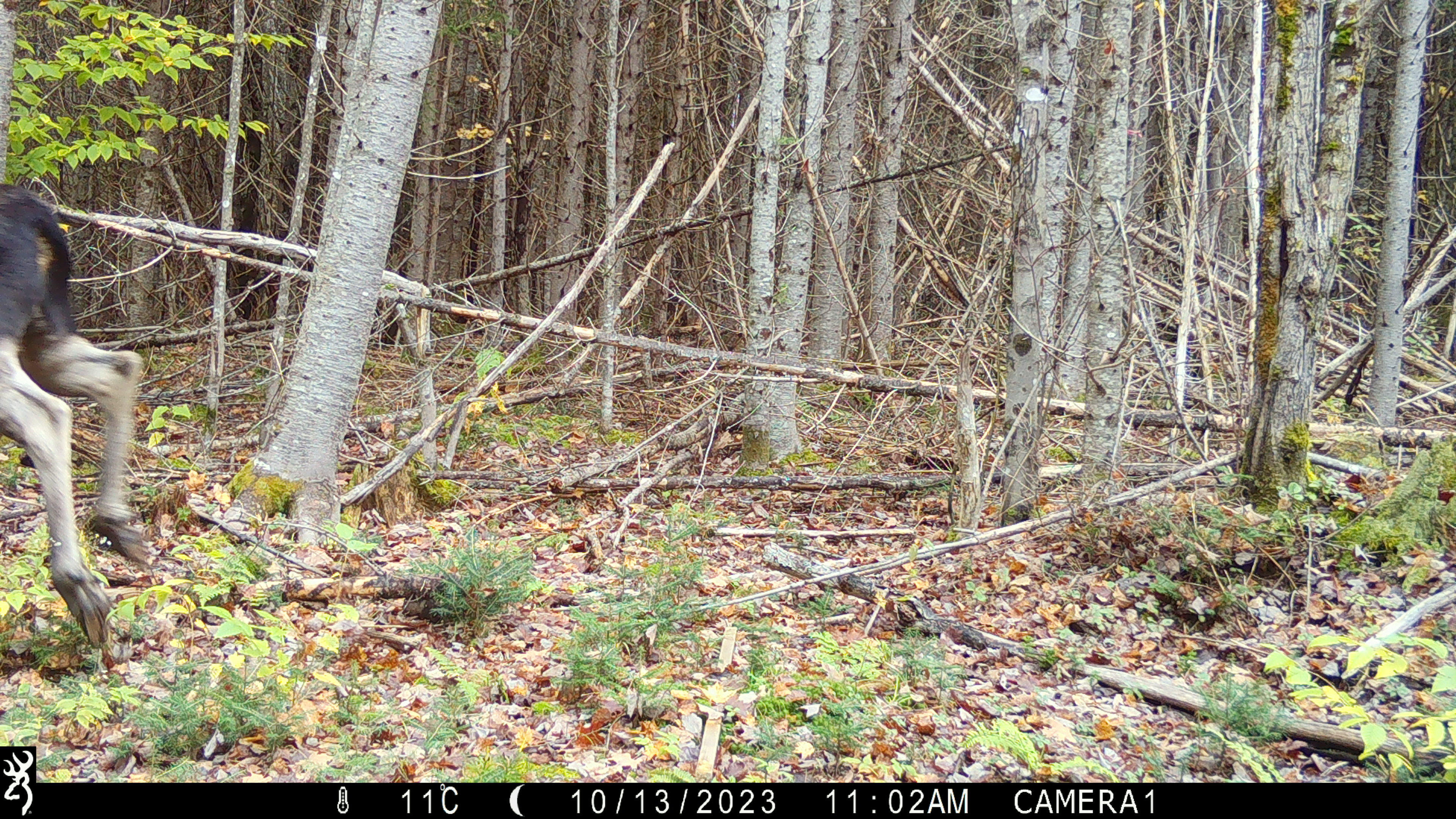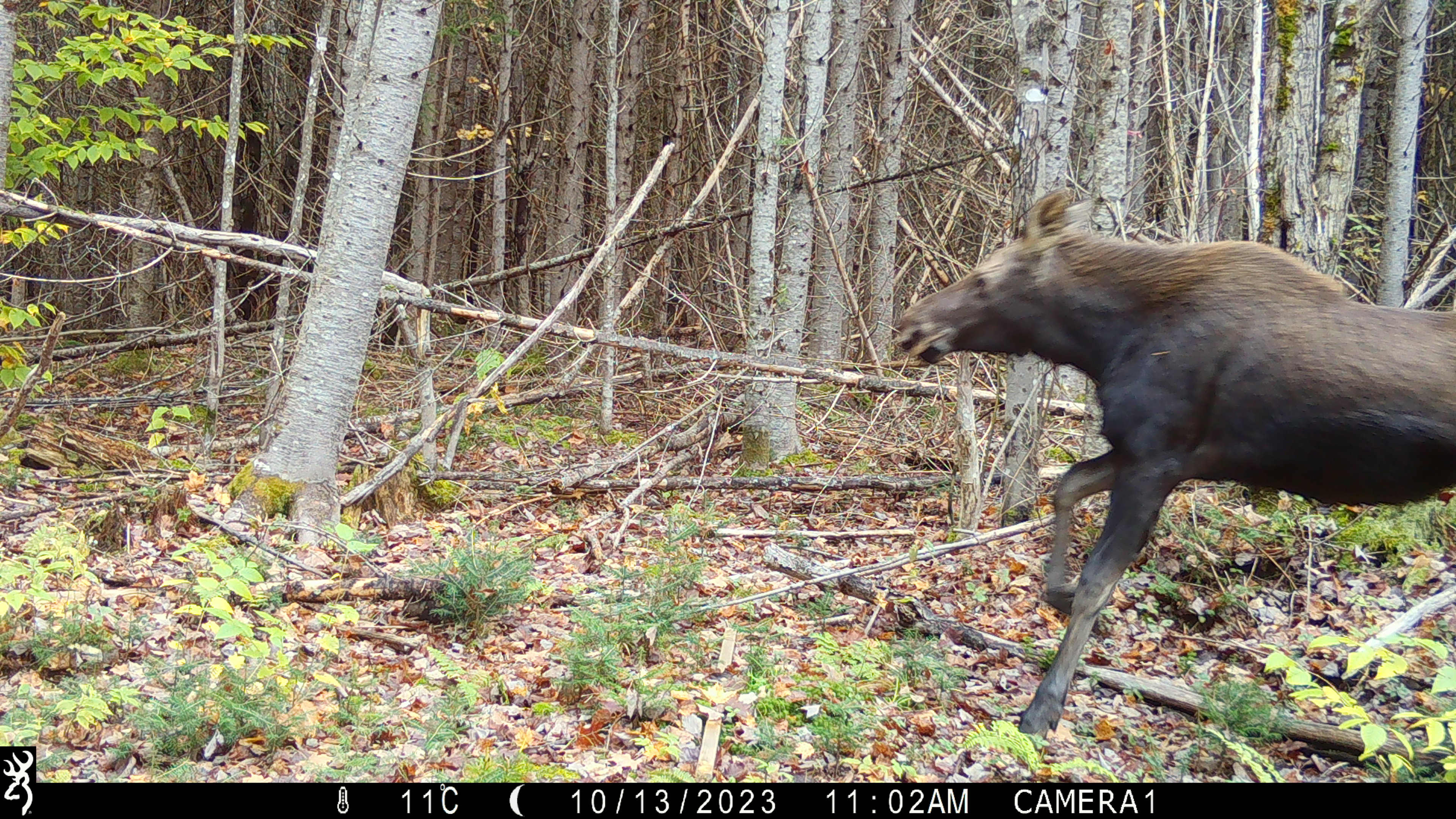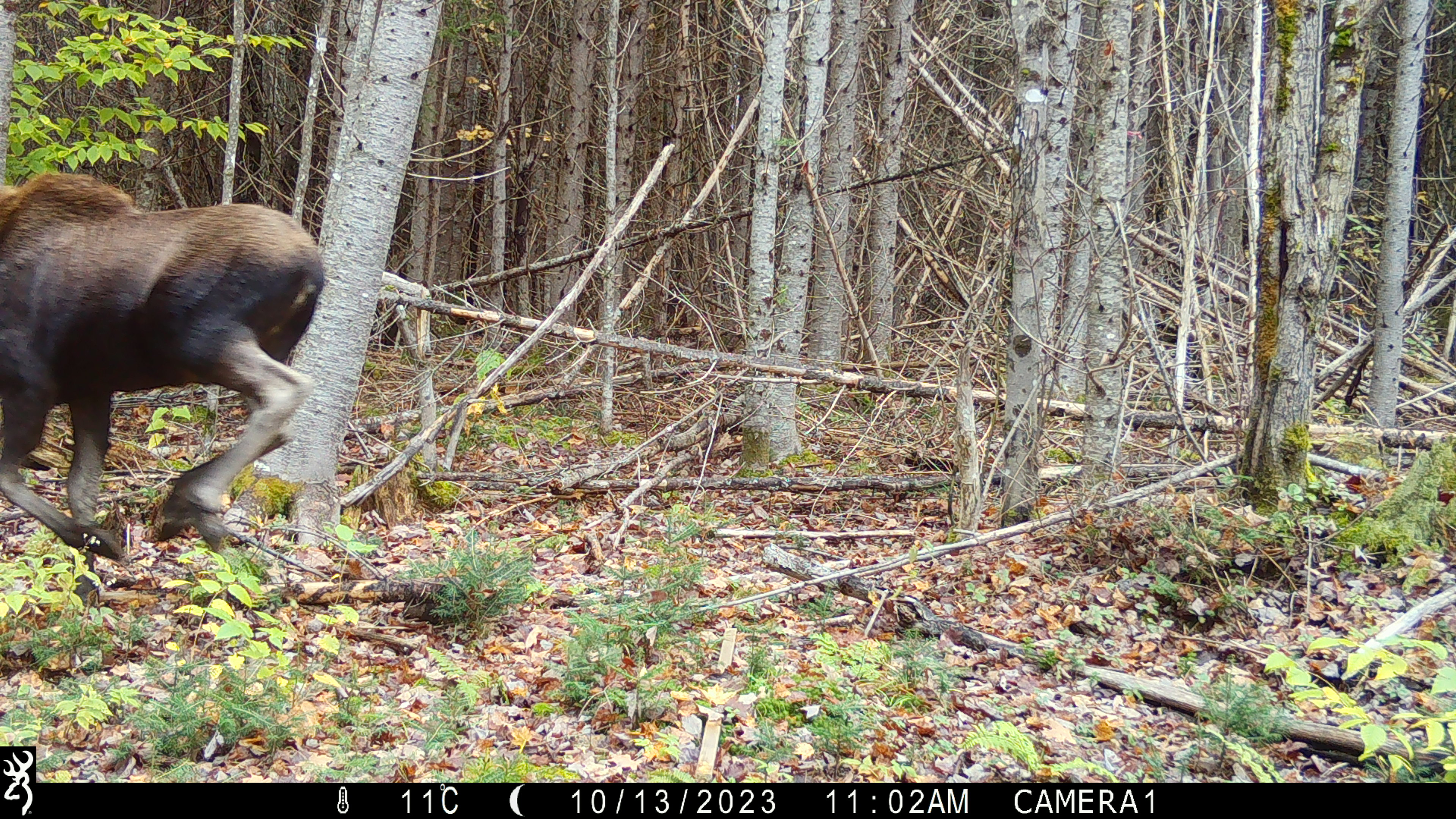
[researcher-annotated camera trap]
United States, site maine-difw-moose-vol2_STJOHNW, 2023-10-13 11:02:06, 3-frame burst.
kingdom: Animalia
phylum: Chordata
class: Mammalia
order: Artiodactyla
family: Cervidae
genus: Alces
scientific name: Alces alces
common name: moose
Moose (Alces alces).